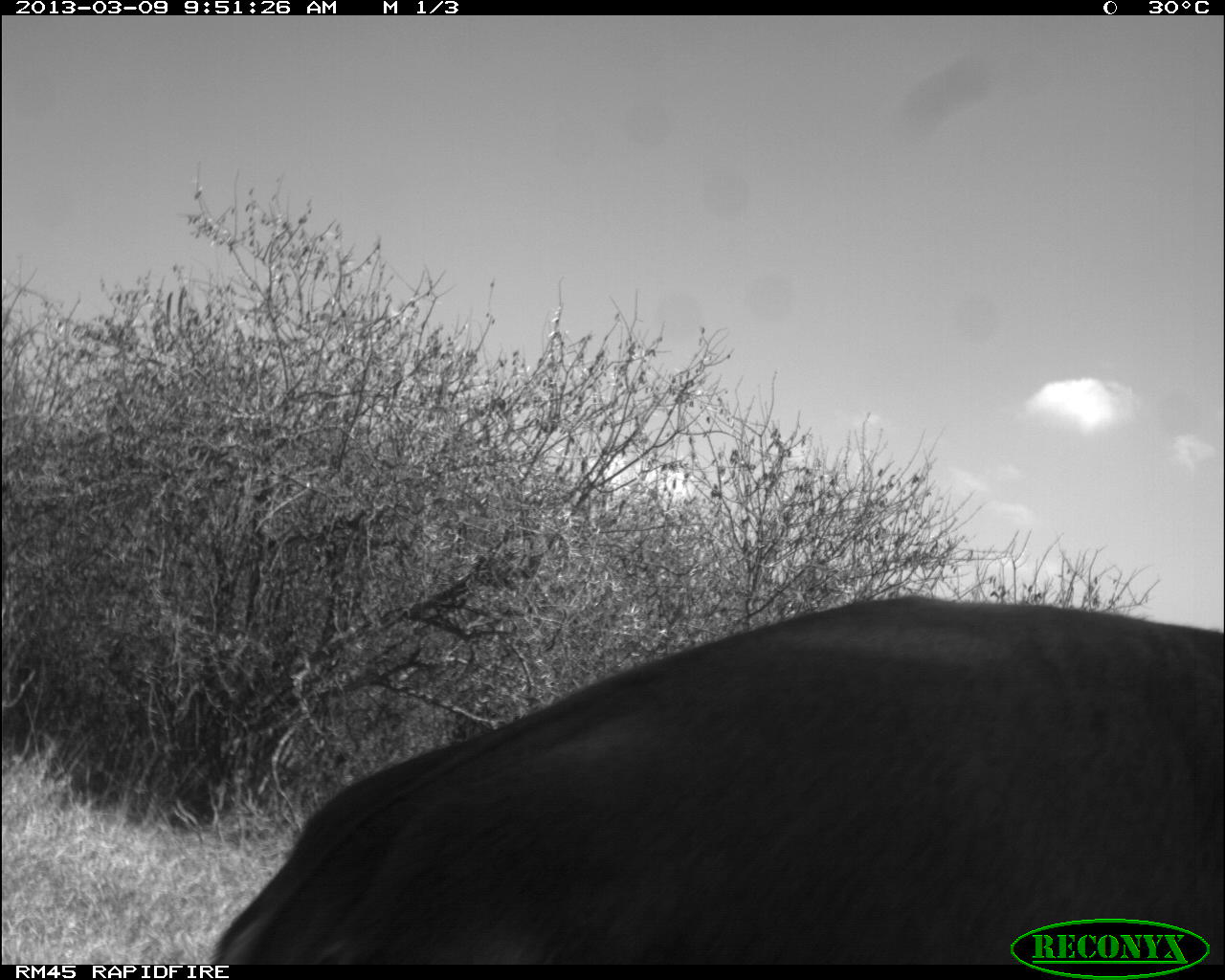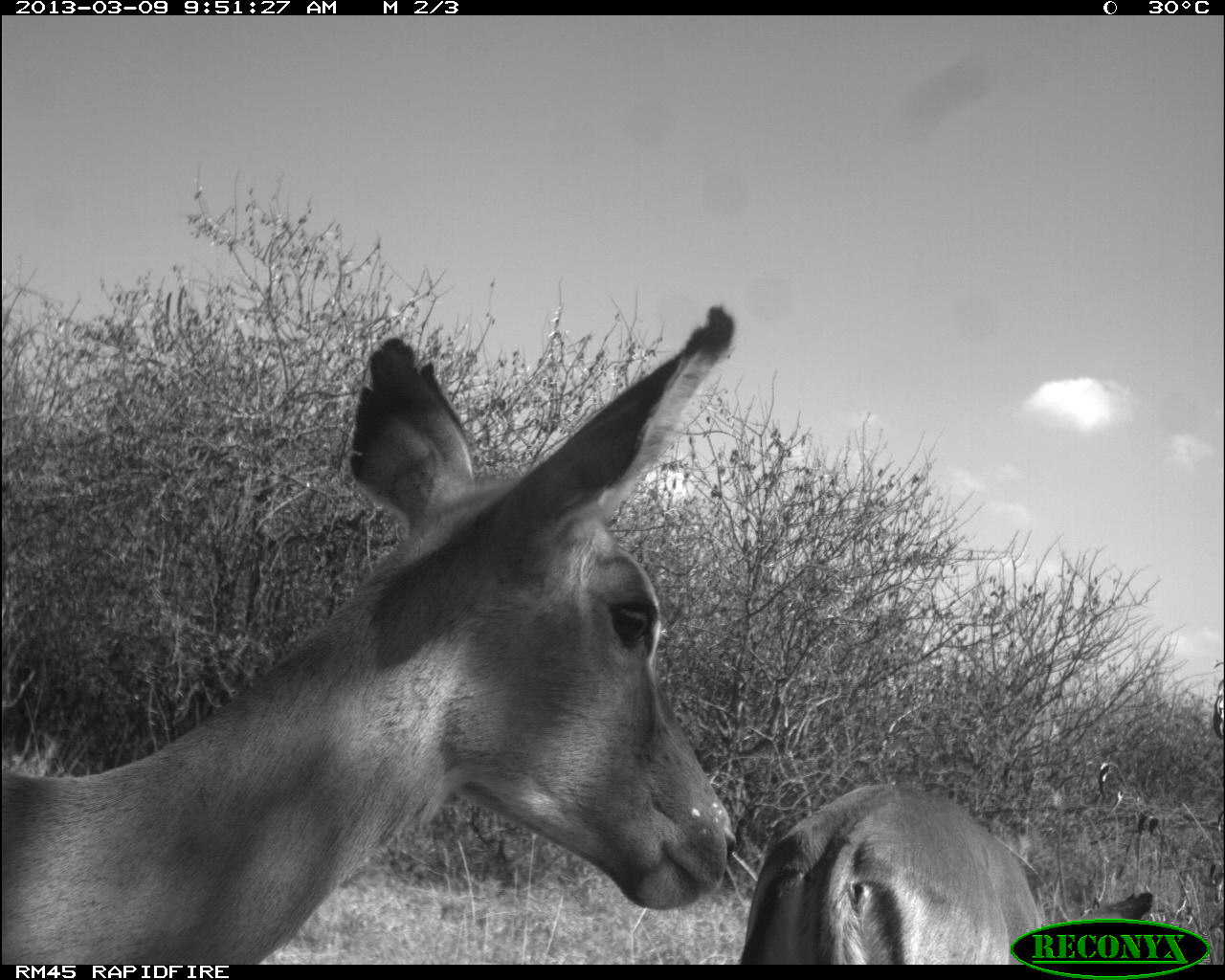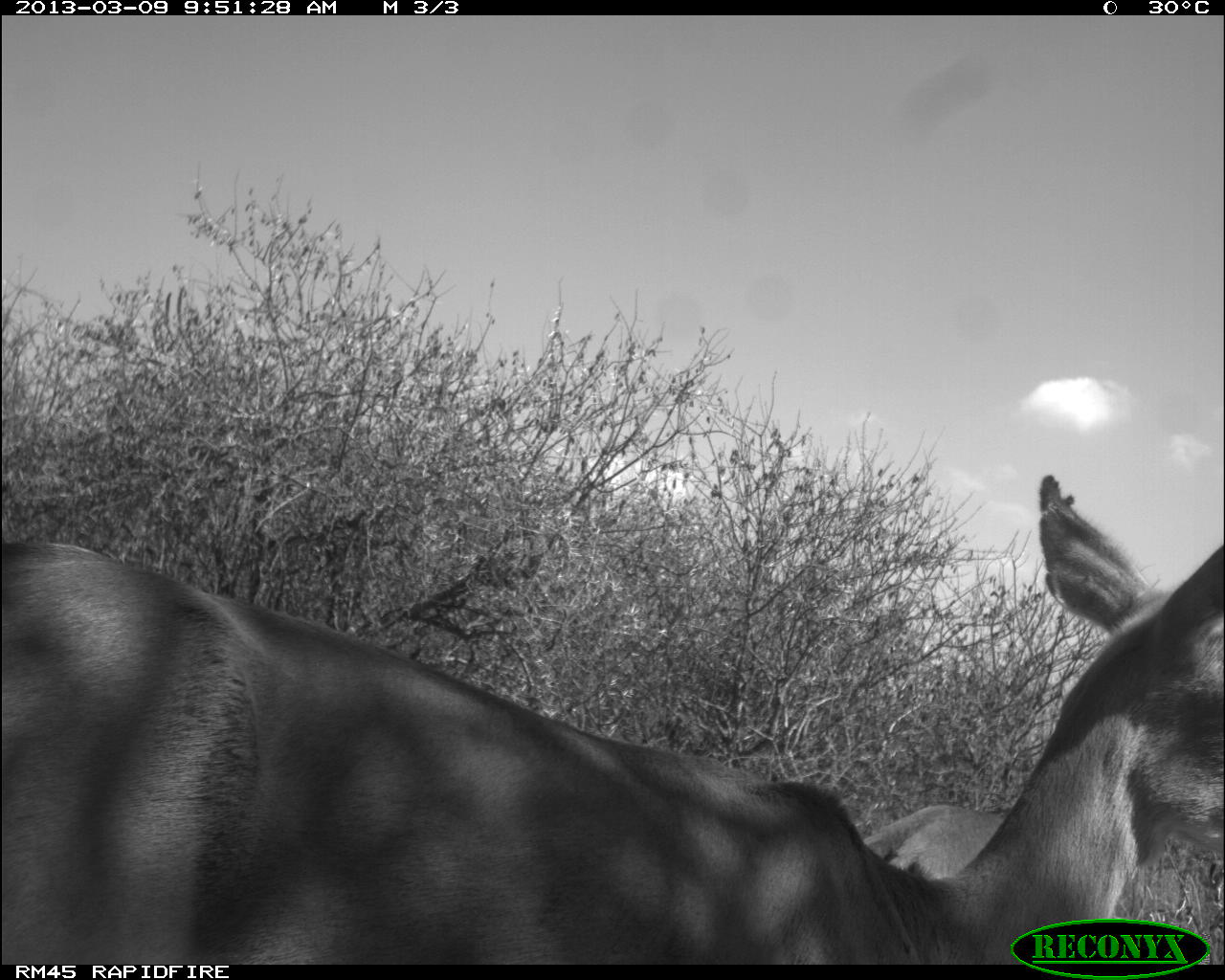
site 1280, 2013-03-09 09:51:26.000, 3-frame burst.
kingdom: Animalia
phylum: Chordata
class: Mammalia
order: Artiodactyla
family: Bovidae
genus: Aepyceros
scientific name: Aepyceros melampus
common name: impala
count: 1